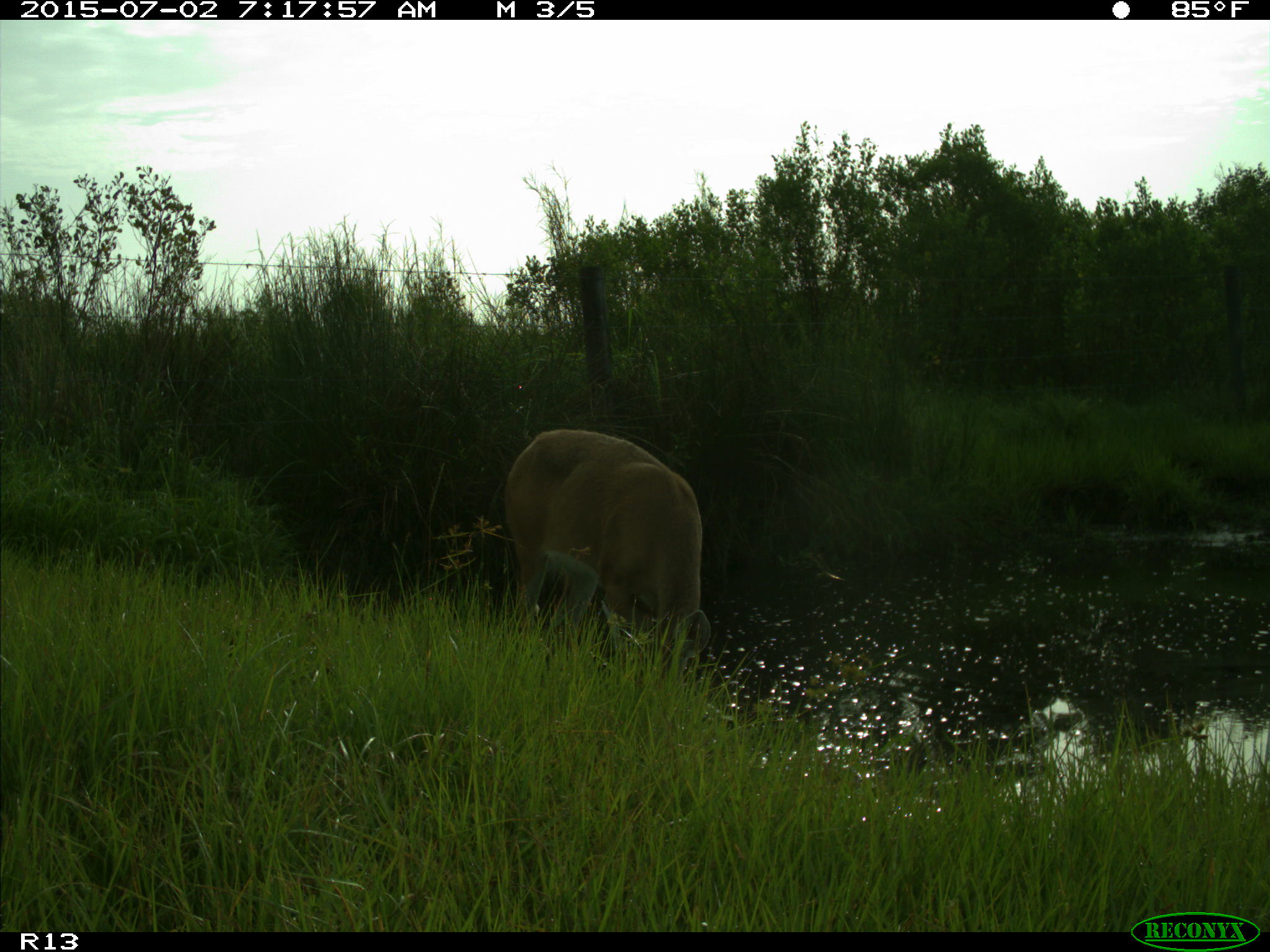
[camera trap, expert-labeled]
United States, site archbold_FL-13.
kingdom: Animalia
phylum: Chordata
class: Mammalia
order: Artiodactyla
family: Cervidae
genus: Odocoileus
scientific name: Odocoileus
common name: deer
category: unidentified deer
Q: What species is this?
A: Unidentified deer (deer) (Odocoileus).